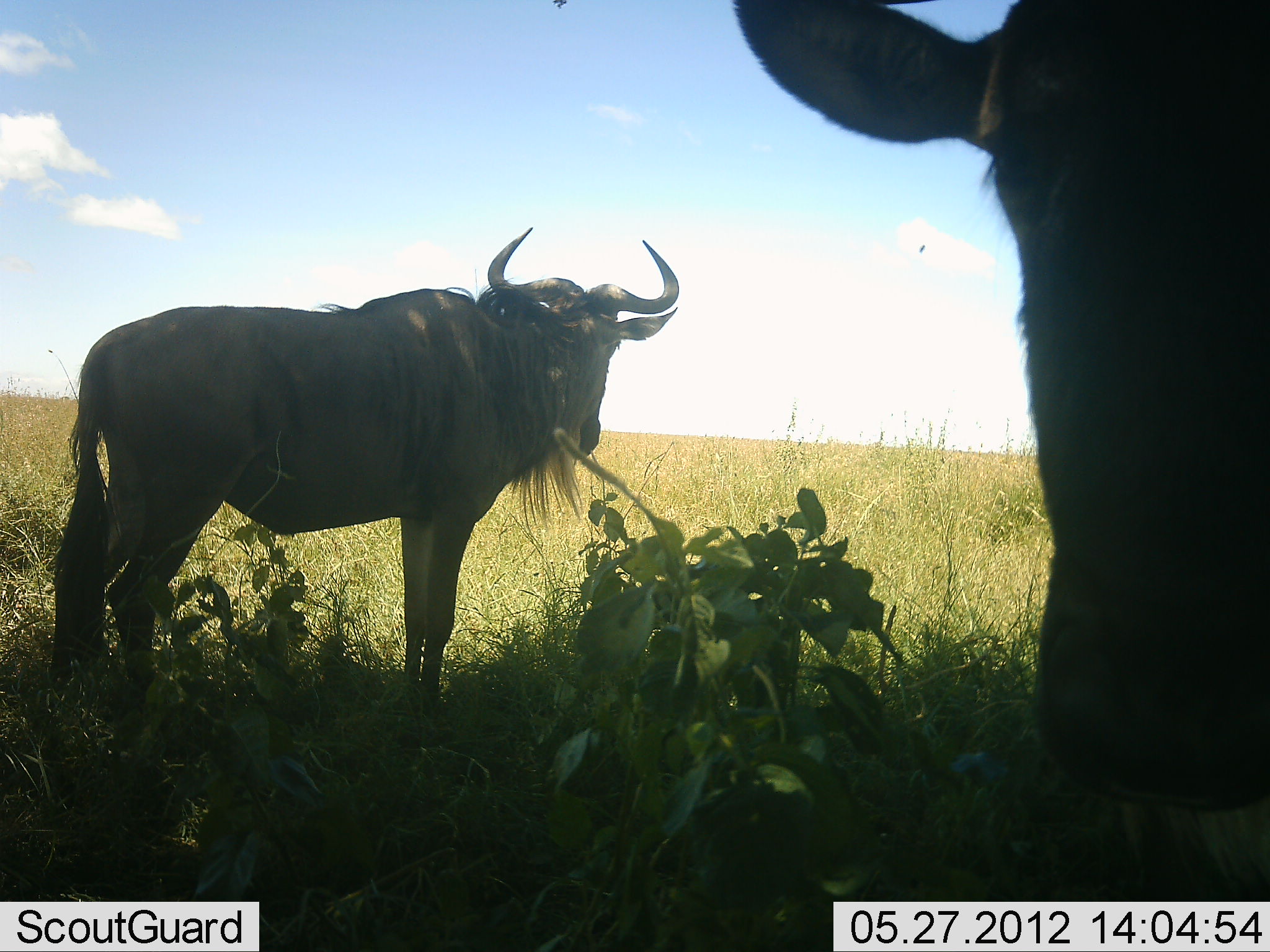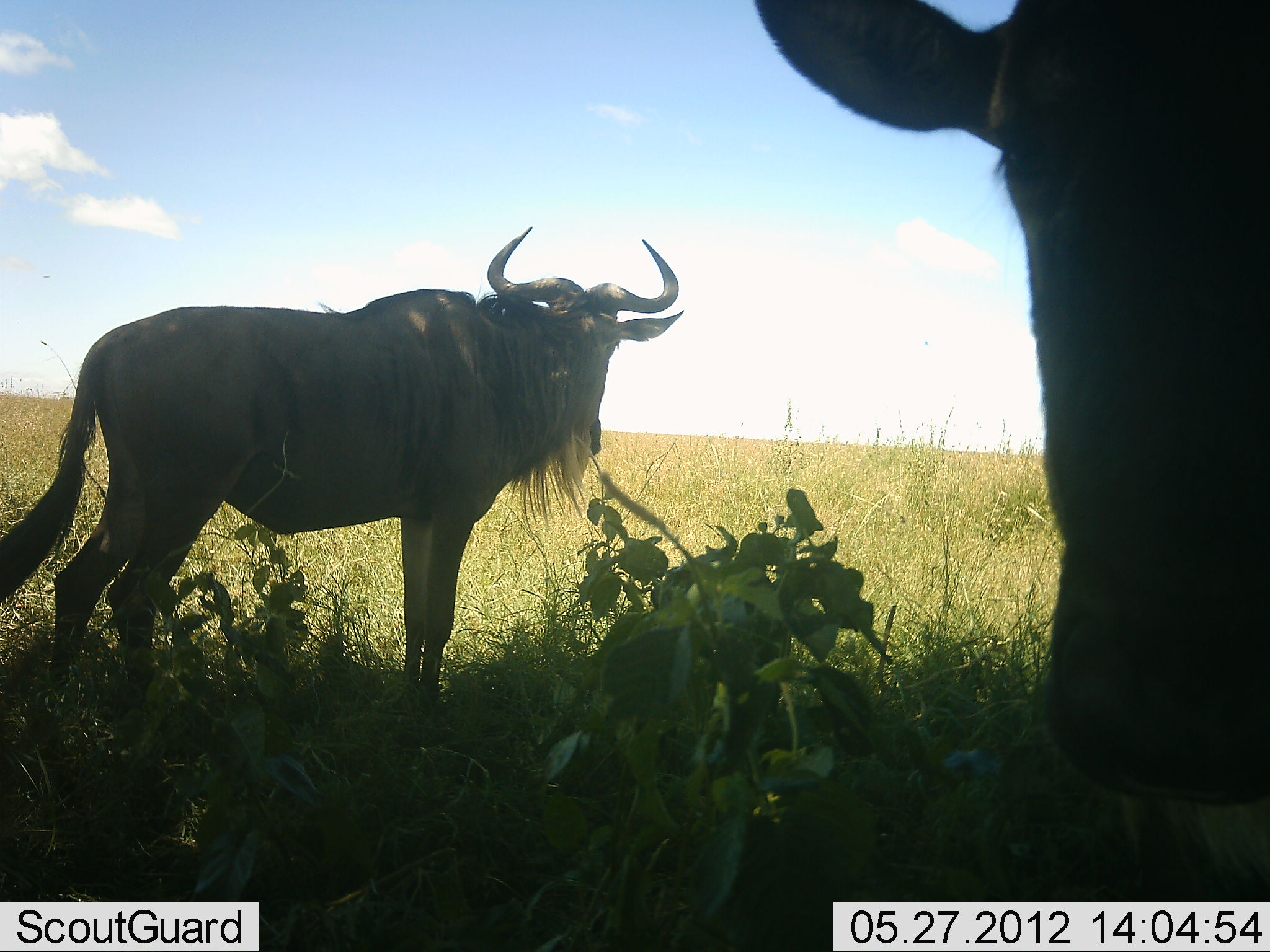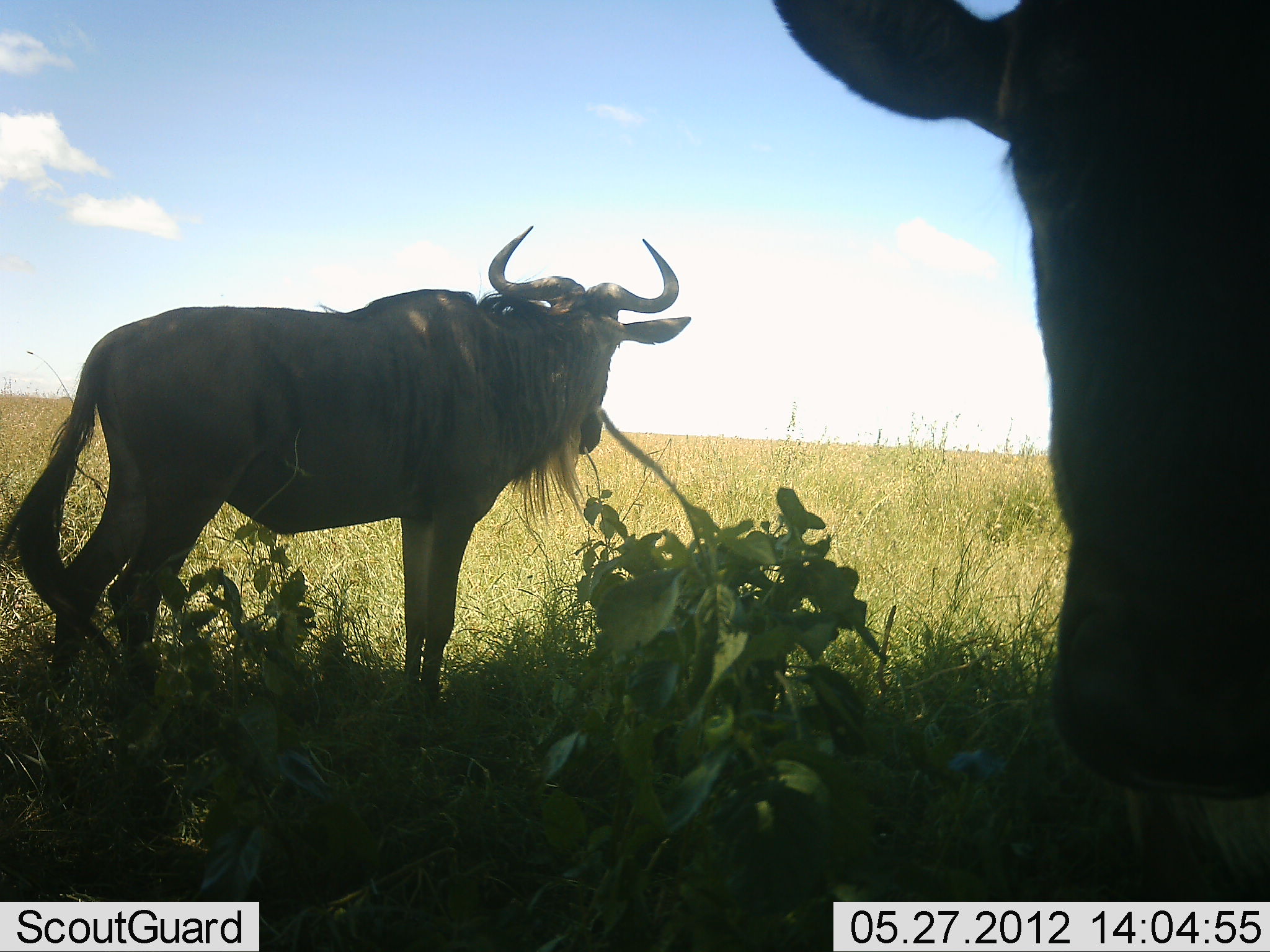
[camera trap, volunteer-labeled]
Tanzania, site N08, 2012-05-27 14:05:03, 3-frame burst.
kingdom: Animalia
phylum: Chordata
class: Mammalia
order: Artiodactyla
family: Bovidae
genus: Connochaetes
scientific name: Connochaetes taurinus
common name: blue wildebeest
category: wildebeest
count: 2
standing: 95%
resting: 0%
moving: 5%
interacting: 0%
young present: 0%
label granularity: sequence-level